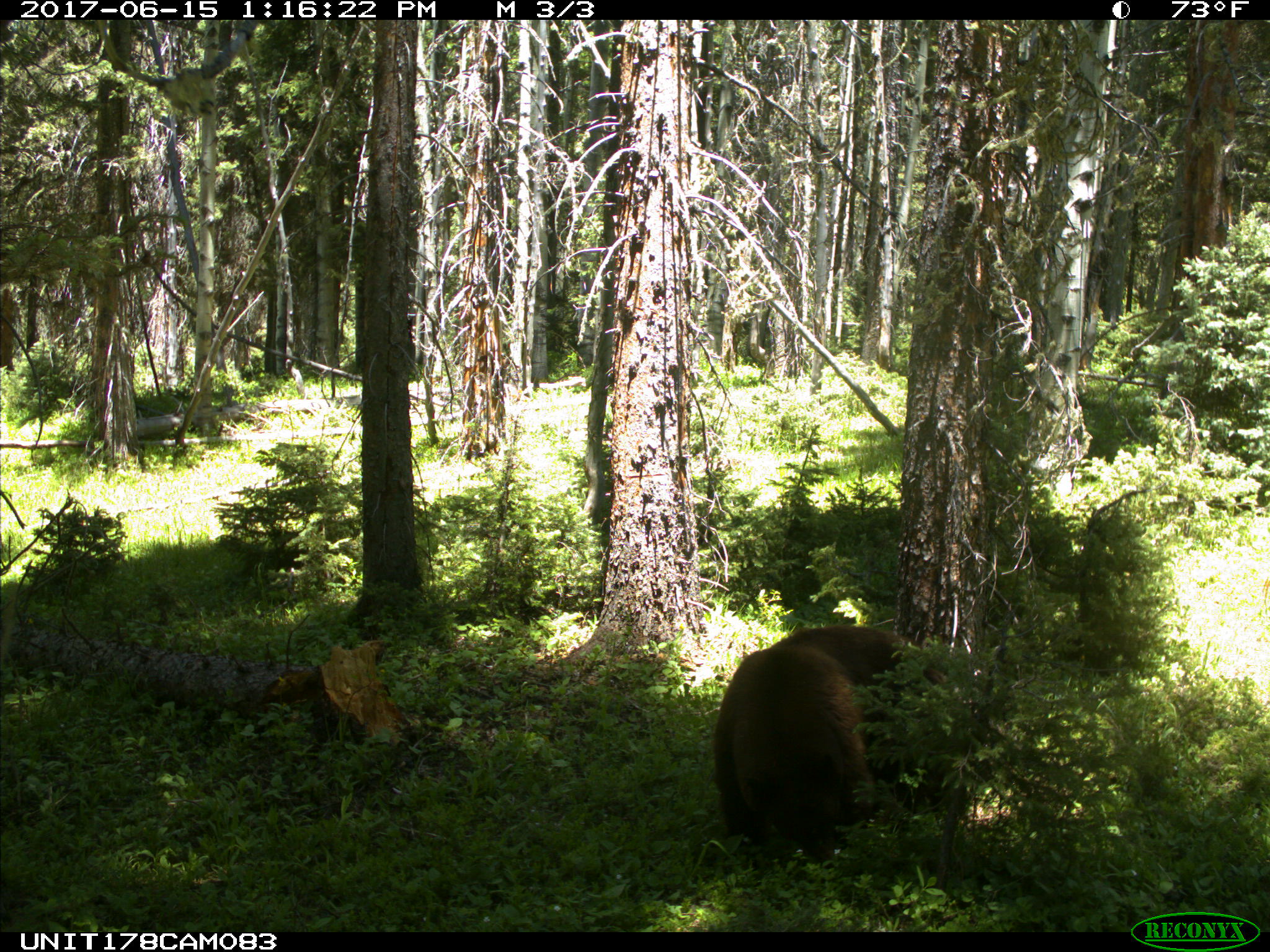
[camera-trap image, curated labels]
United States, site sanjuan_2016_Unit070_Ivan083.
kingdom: Animalia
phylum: Chordata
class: Mammalia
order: Carnivora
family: Ursidae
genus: Ursus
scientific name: Ursus americanus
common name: american black bear